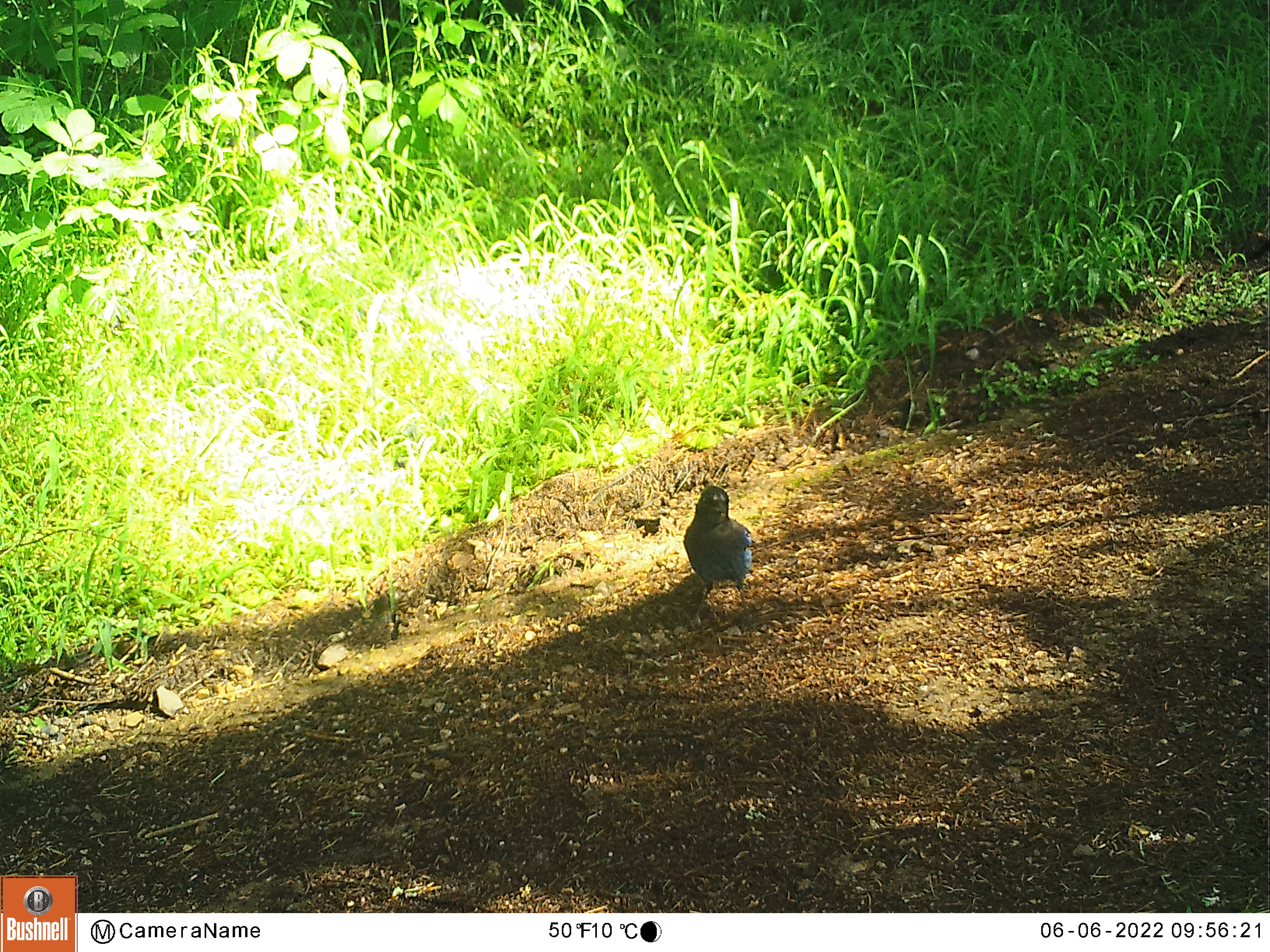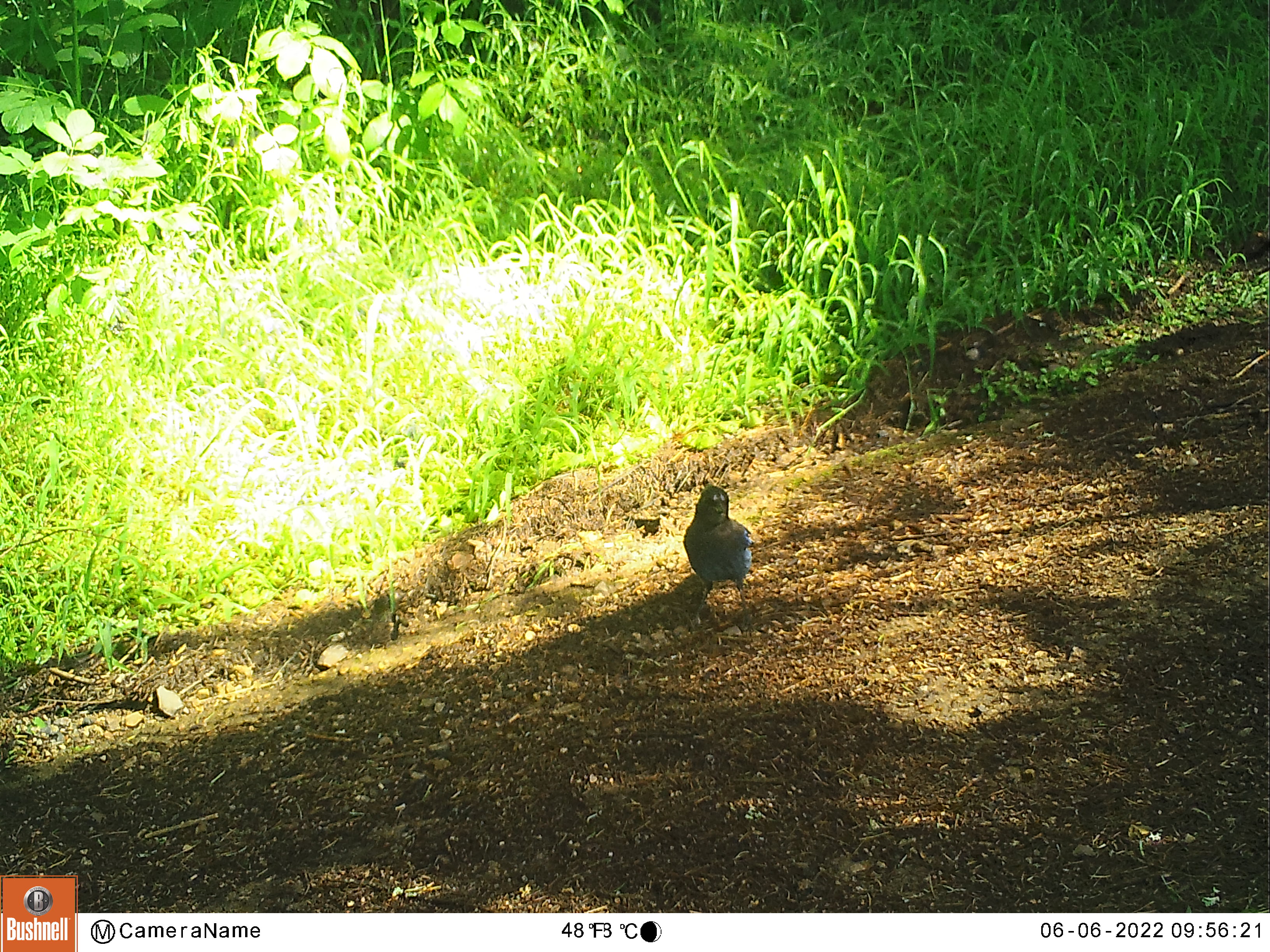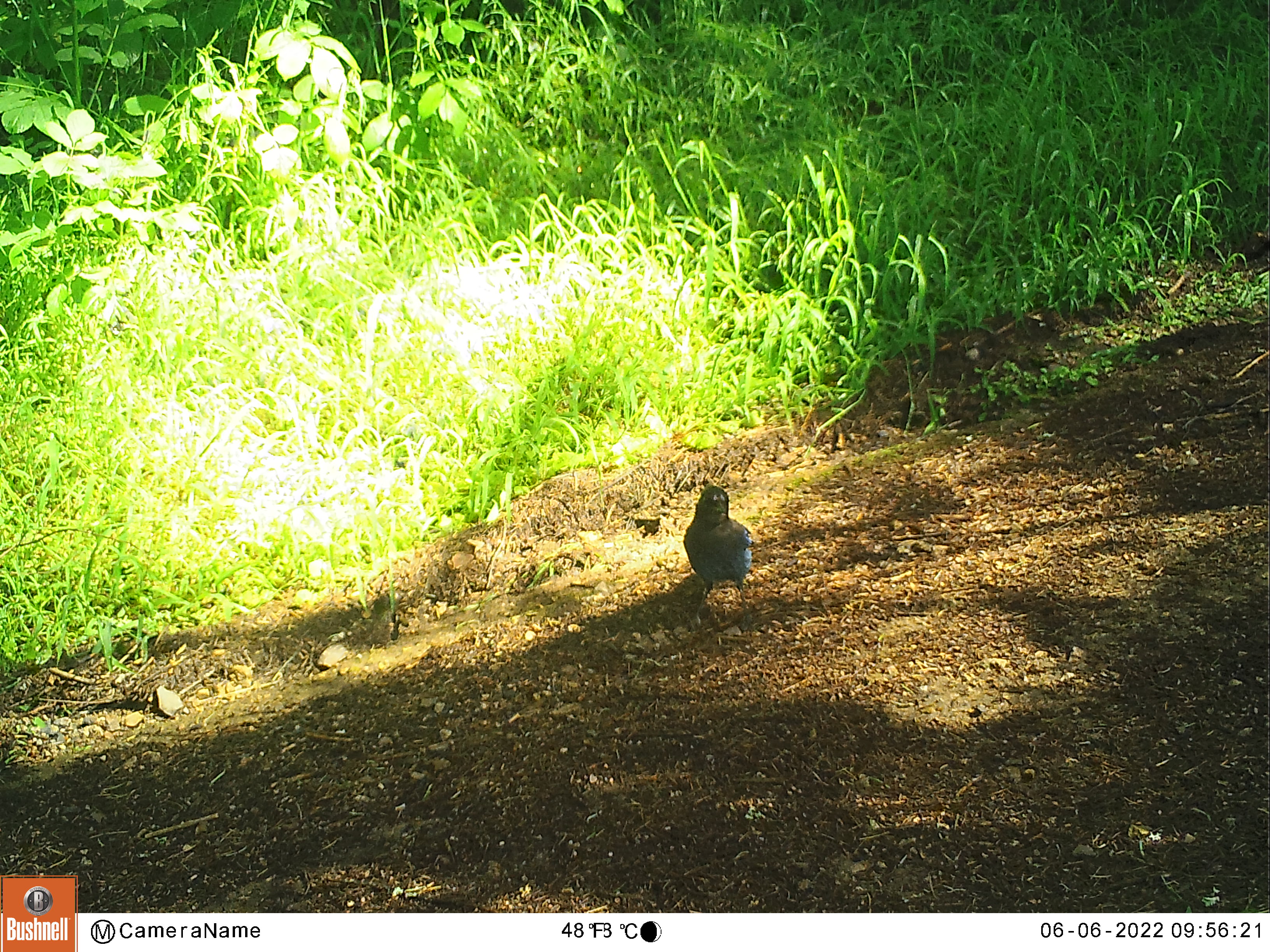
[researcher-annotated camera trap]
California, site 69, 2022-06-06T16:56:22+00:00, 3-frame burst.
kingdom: Animalia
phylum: Chordata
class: Aves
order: Passeriformes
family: Corvidae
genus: Cyanocitta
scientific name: Cyanocitta stelleri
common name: steller's jay